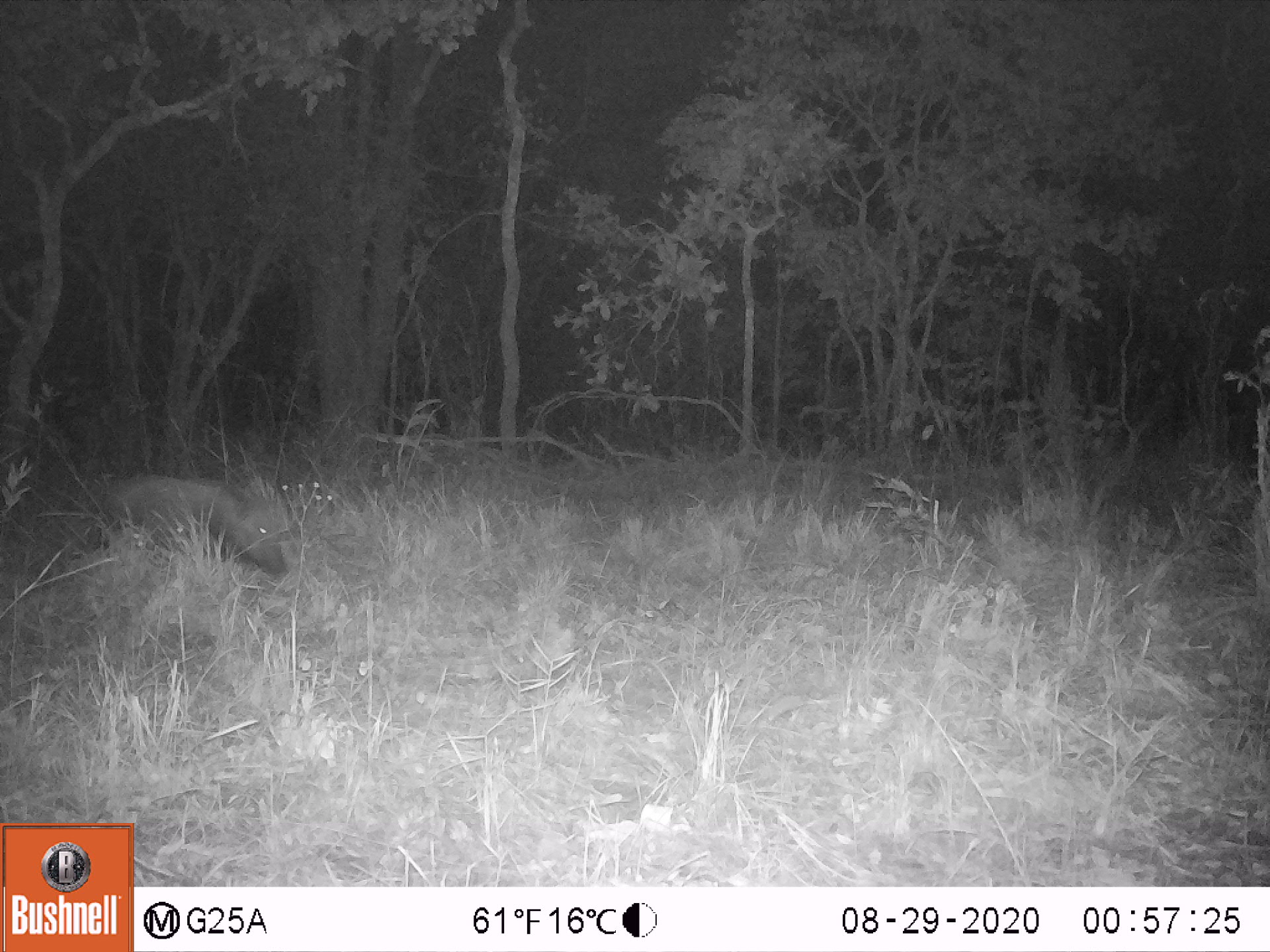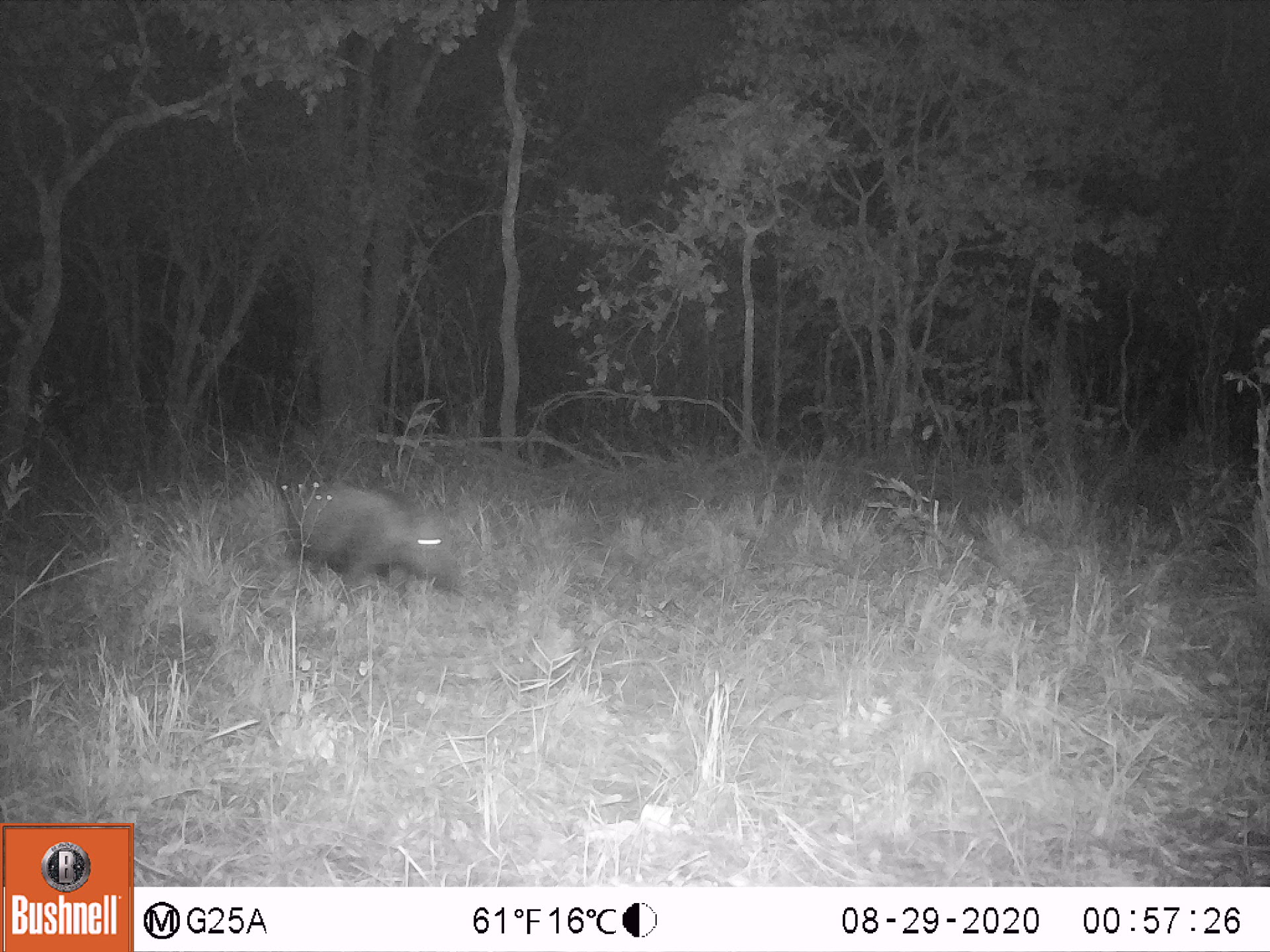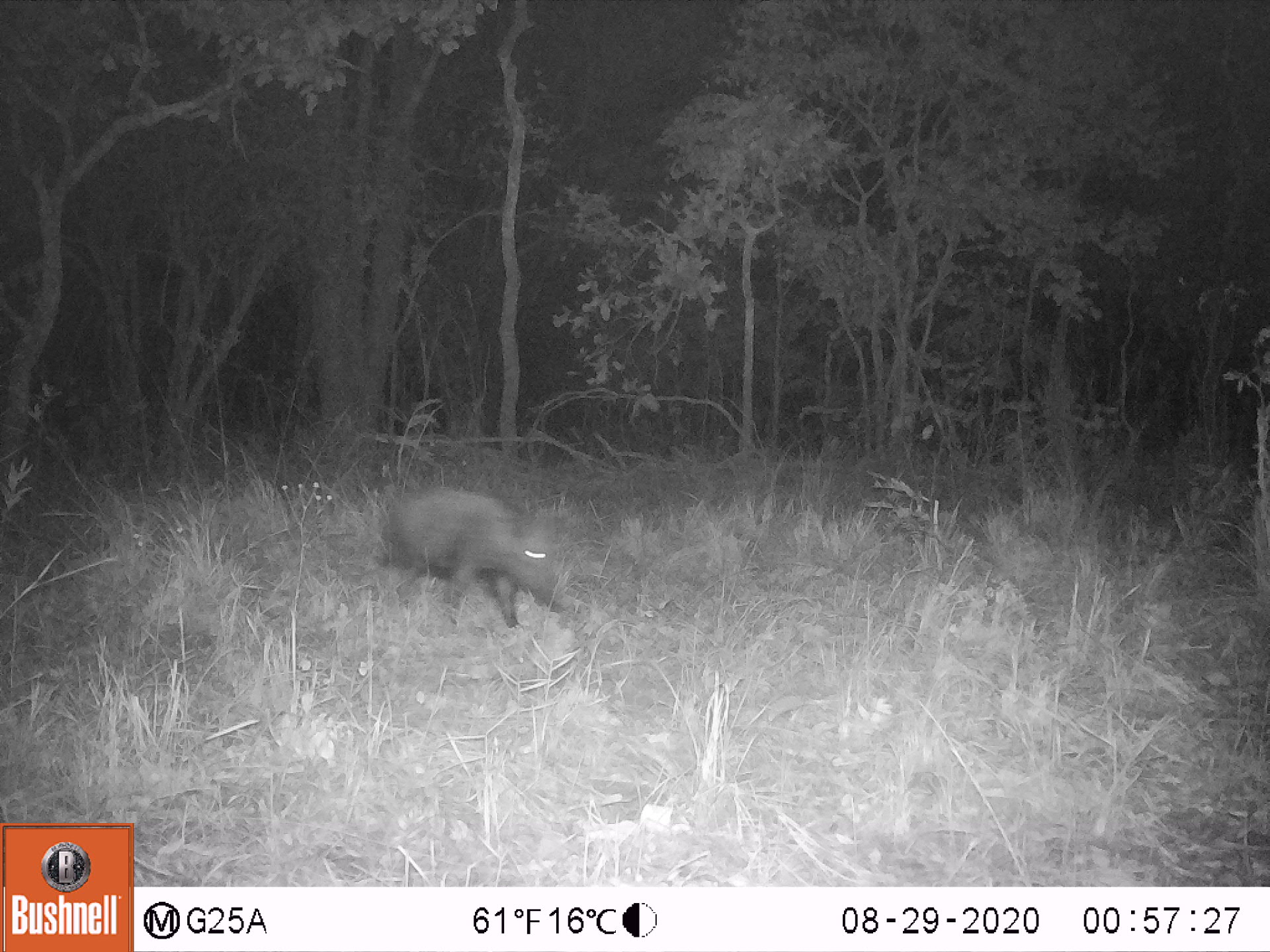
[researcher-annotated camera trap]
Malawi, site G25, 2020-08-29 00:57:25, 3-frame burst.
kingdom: Animalia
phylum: Chordata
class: Mammalia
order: Artiodactyla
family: Suidae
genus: Potamochoerus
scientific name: Potamochoerus larvatus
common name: bushpig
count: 1